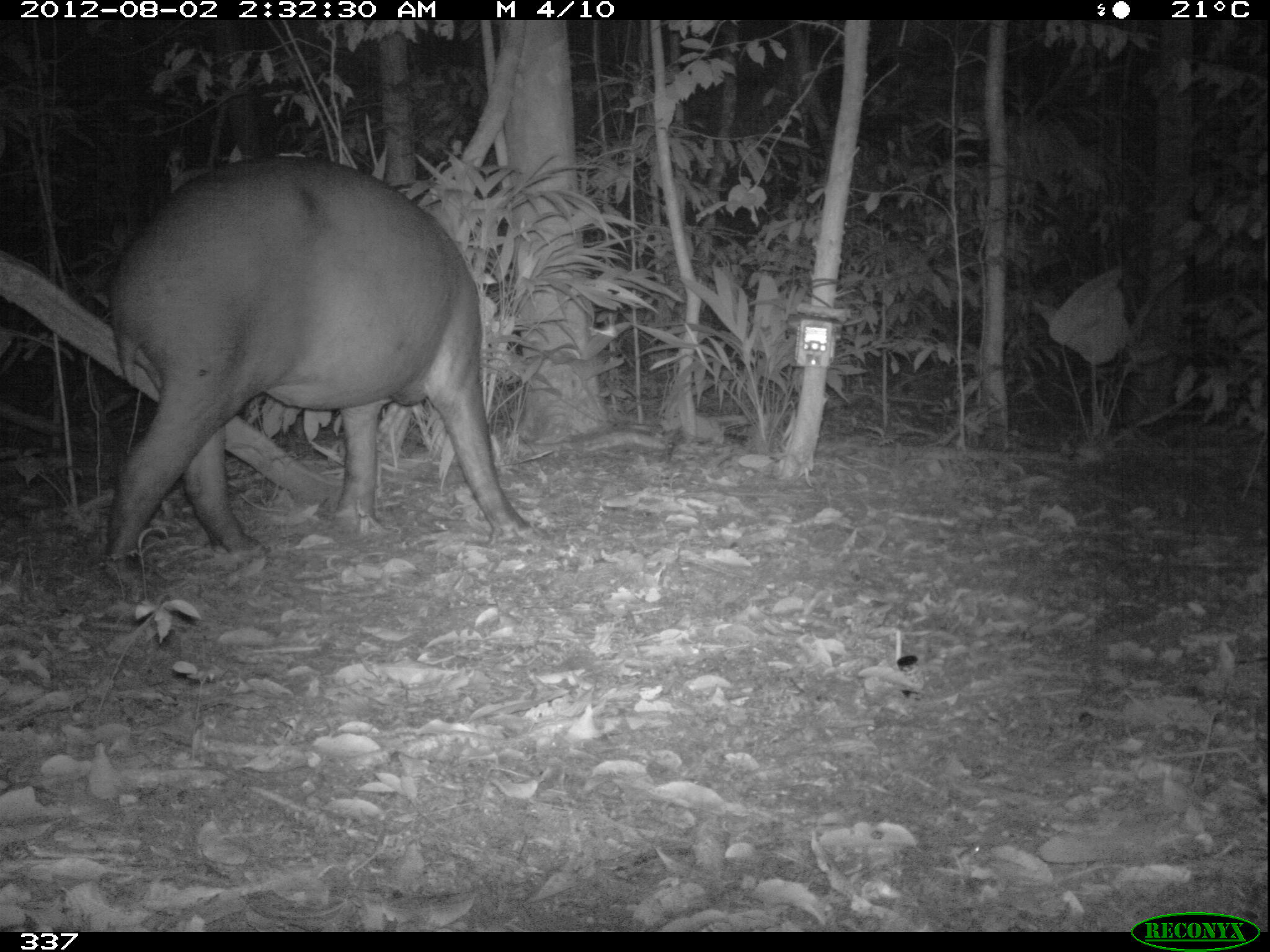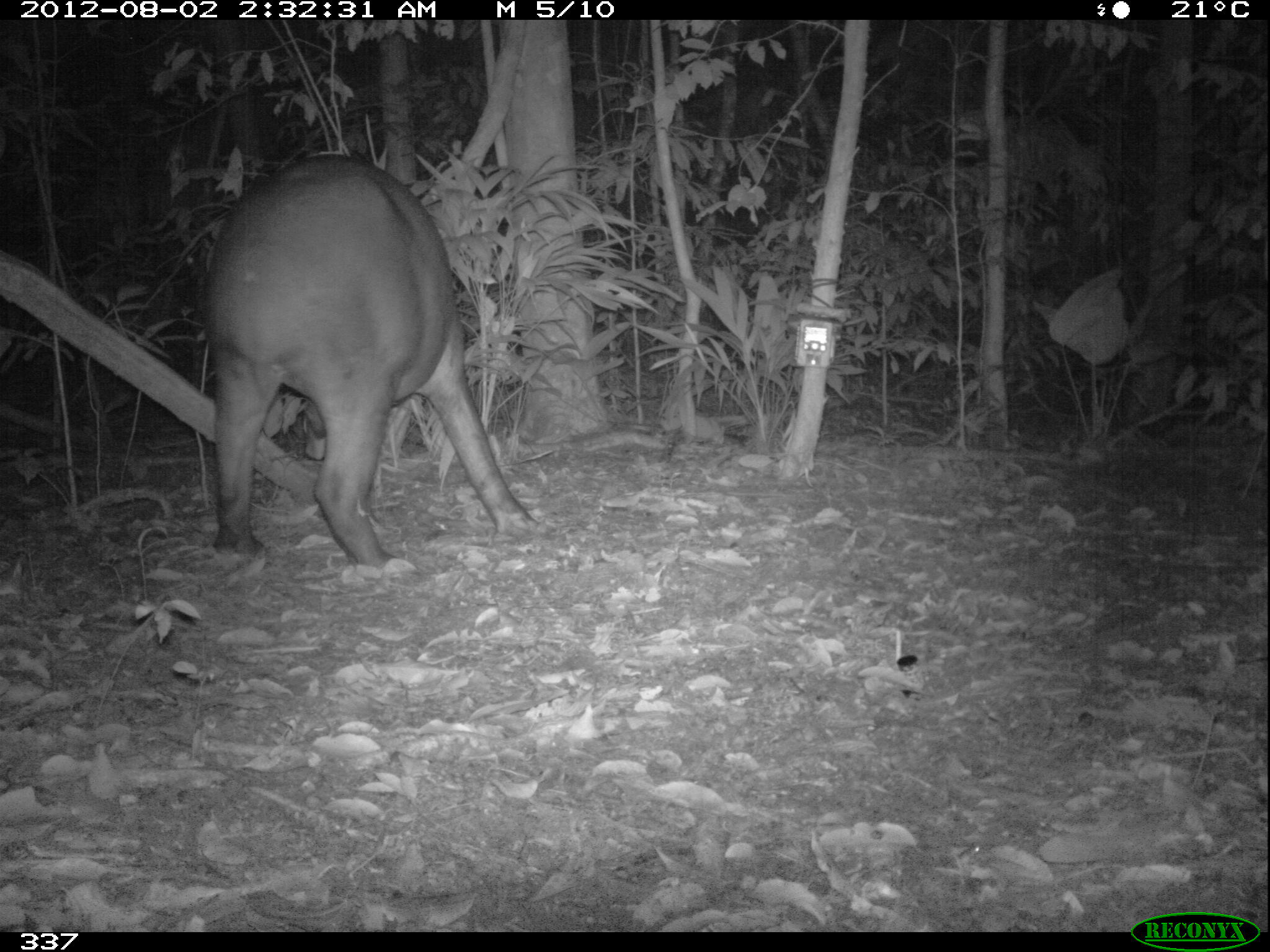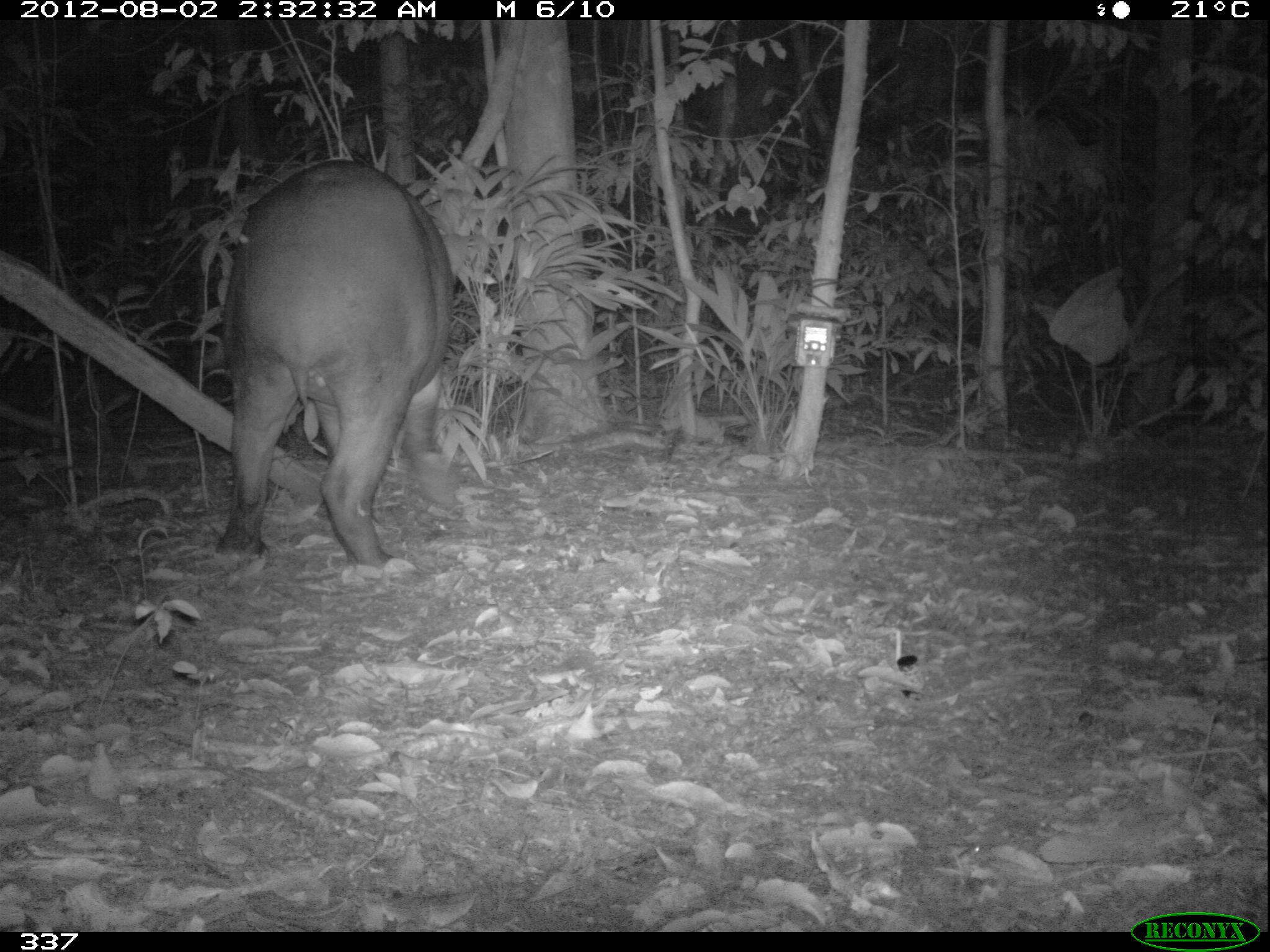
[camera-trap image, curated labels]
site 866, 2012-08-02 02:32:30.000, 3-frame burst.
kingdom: Animalia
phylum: Chordata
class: Mammalia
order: Perissodactyla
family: Tapiridae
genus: Tapirus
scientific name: Tapirus terrestris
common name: south american tapir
Tapirus terrestris (south american tapir).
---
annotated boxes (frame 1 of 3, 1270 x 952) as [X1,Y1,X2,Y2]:
tapirus terrestris: [90,150,530,586]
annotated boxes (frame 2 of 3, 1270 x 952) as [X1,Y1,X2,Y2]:
tapirus terrestris: [201,151,536,572]